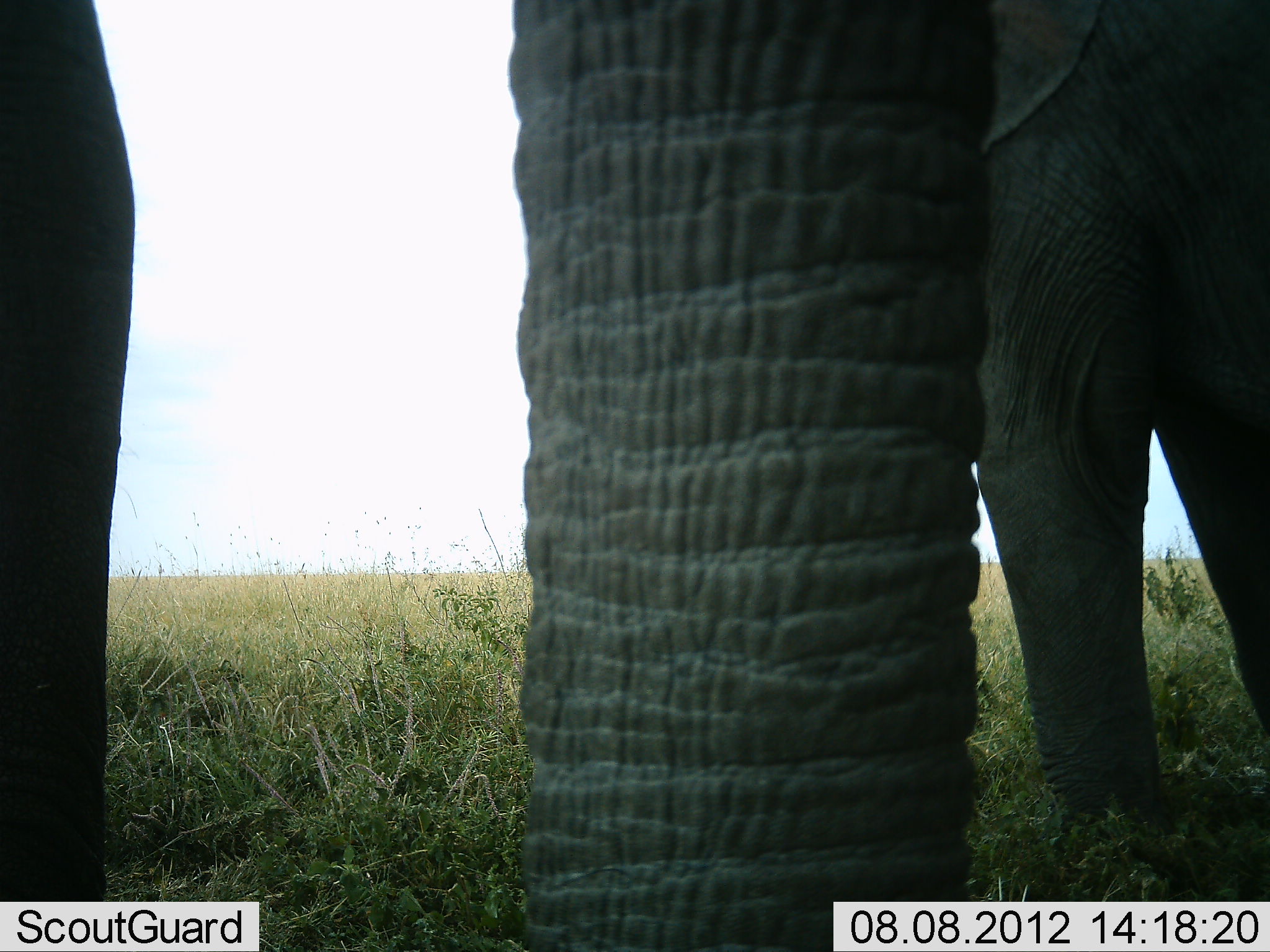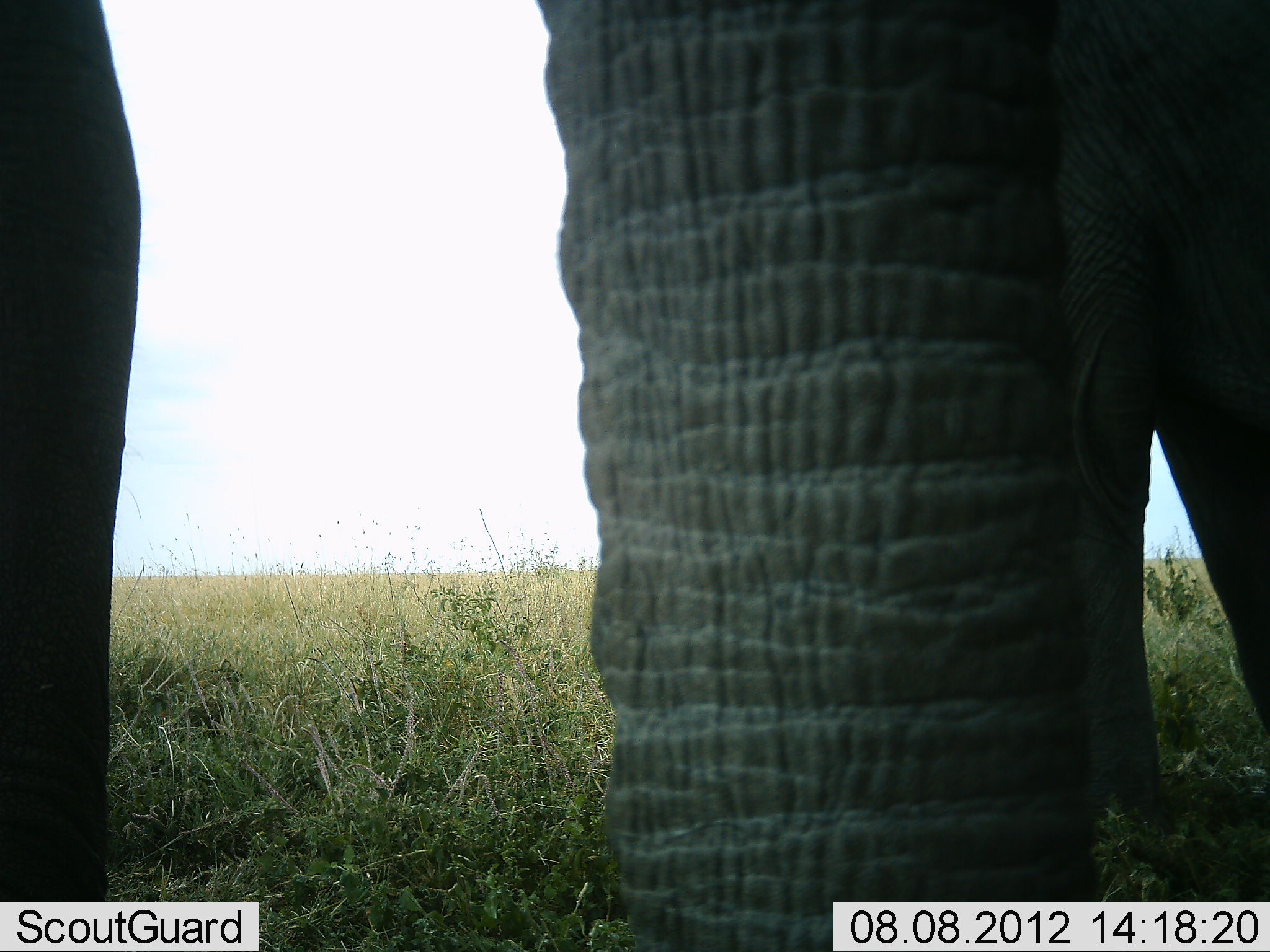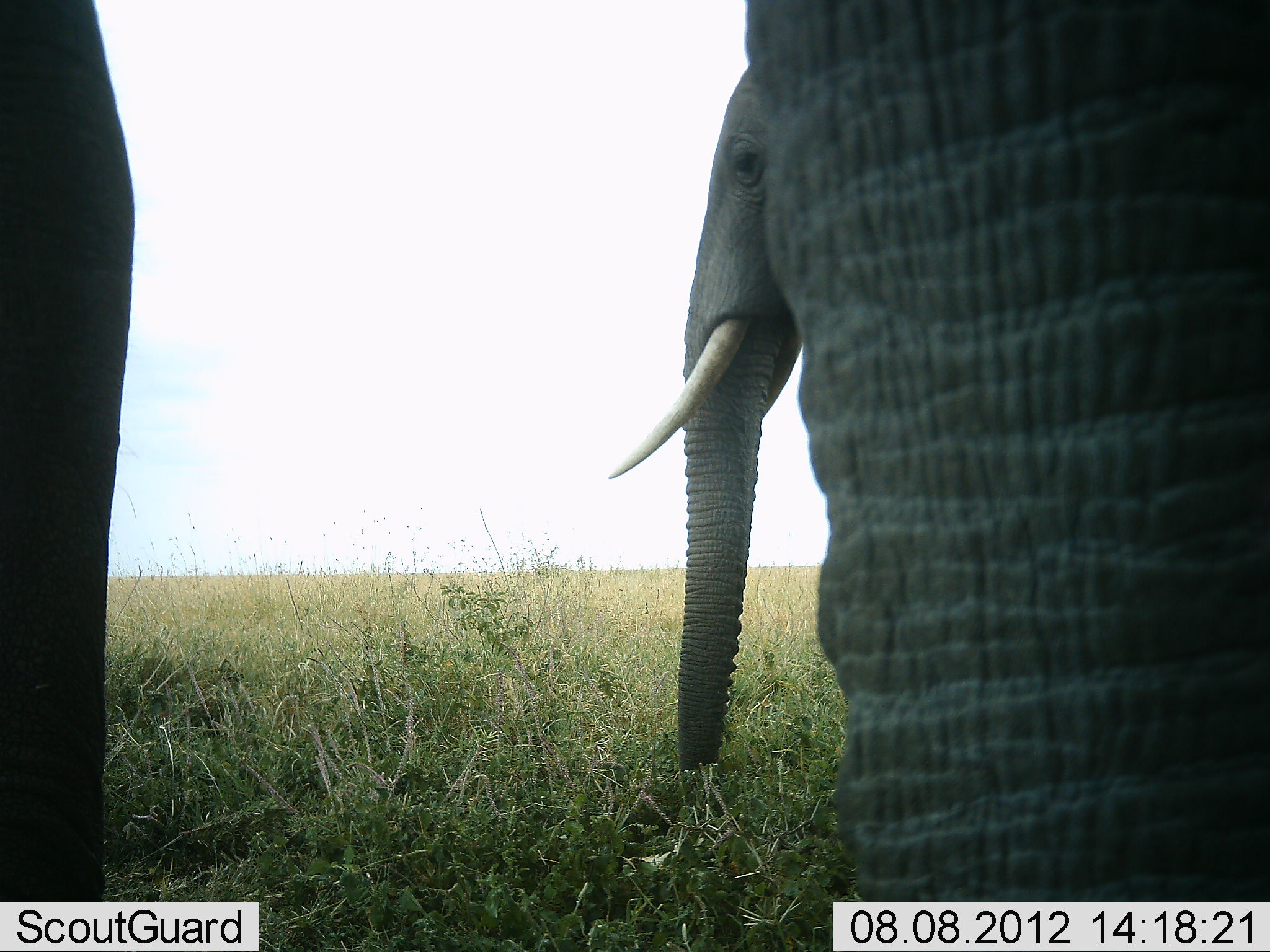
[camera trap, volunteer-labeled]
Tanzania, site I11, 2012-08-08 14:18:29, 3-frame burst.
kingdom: Animalia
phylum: Chordata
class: Mammalia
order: Proboscidea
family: Elephantidae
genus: Loxodonta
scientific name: Loxodonta africana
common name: african bush elephant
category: elephant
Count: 3.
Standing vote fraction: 100%.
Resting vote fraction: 0%.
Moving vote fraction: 10%.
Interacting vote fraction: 0%.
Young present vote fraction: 0%.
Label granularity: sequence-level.